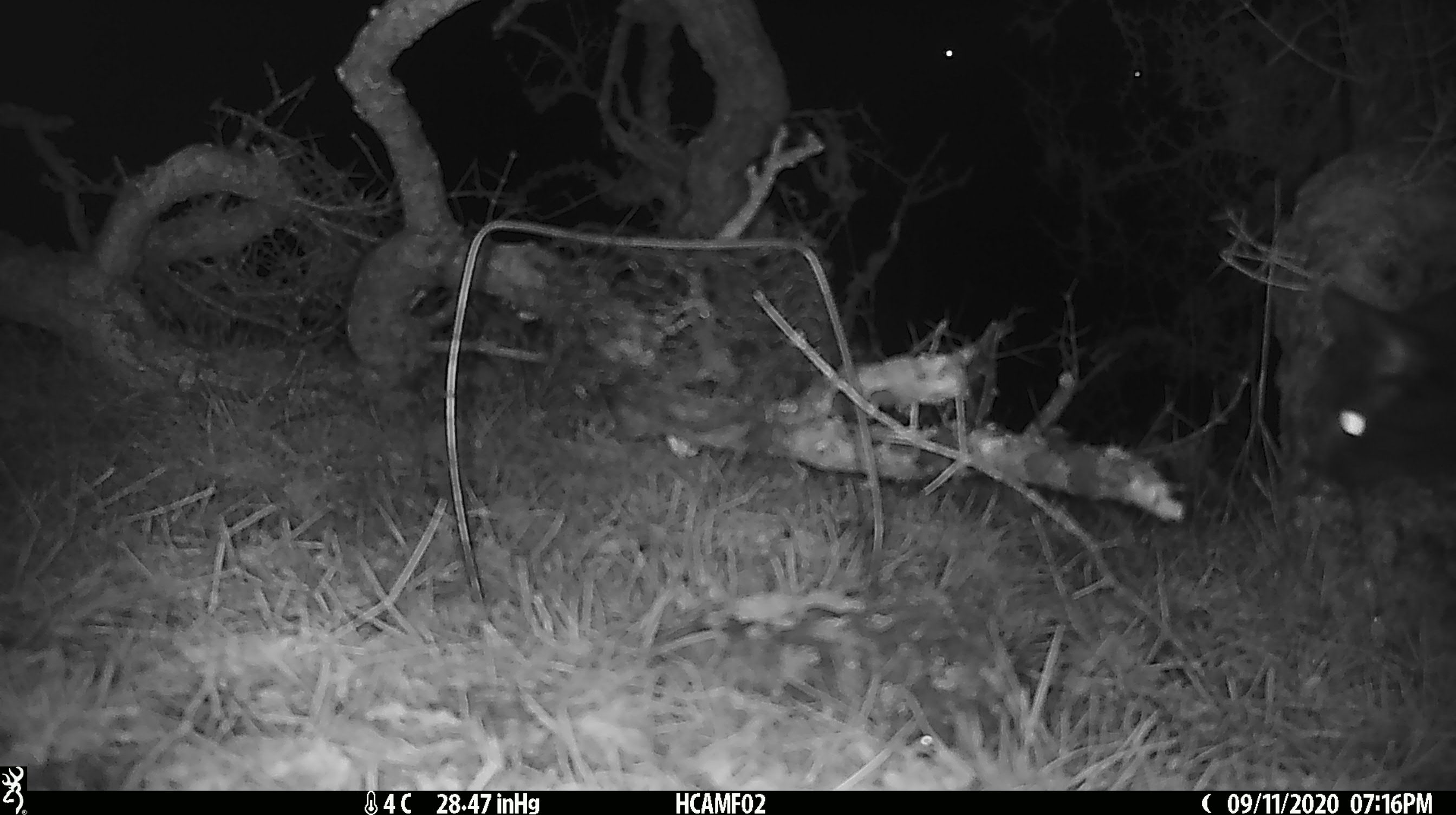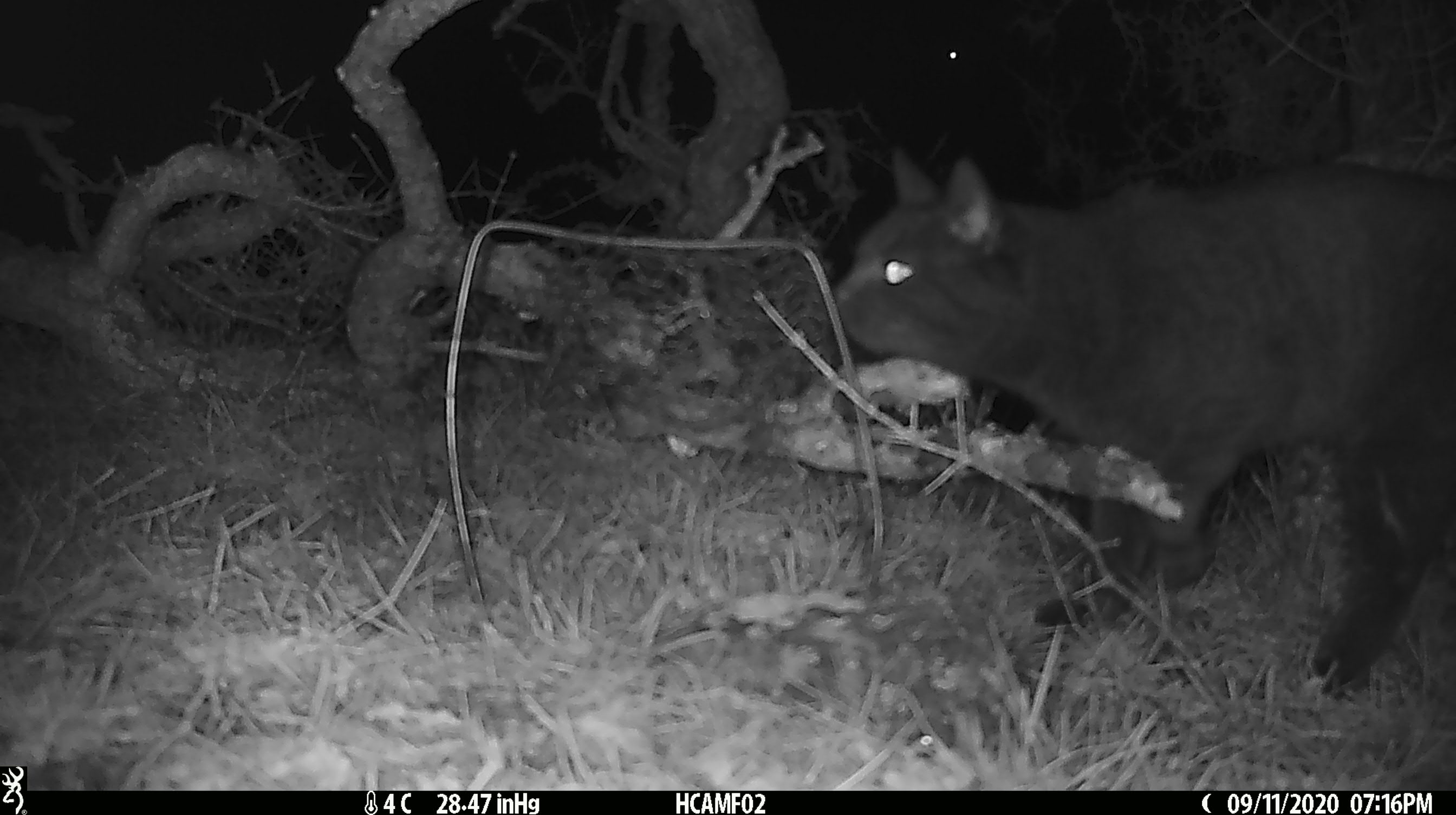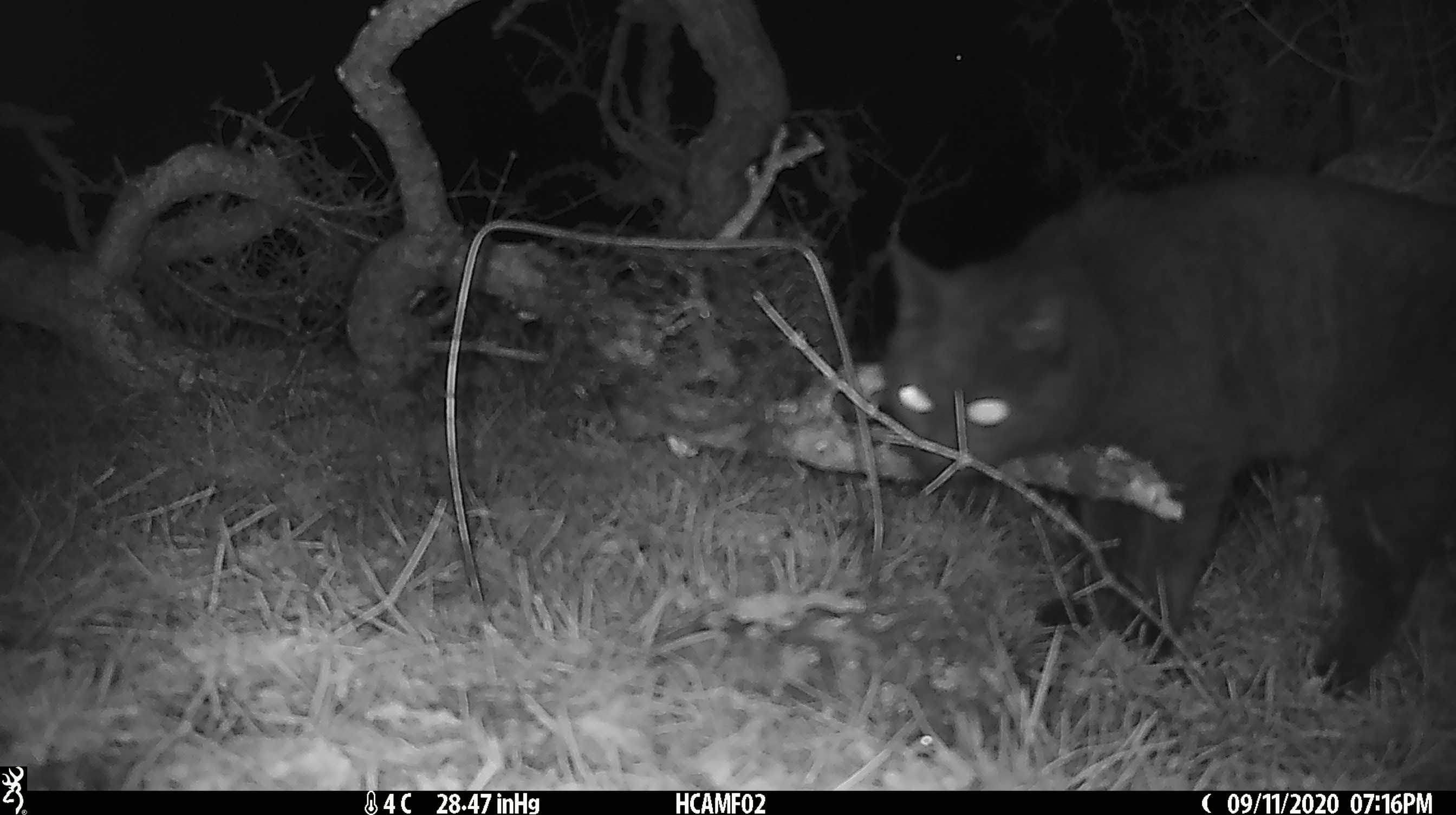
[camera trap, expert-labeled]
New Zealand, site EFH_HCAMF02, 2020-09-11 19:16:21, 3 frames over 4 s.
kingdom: Animalia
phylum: Chordata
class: Mammalia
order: Carnivora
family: Felidae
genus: Felis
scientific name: Felis catus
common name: domestic cat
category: cat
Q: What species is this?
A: Cat (domestic cat) (Felis catus).